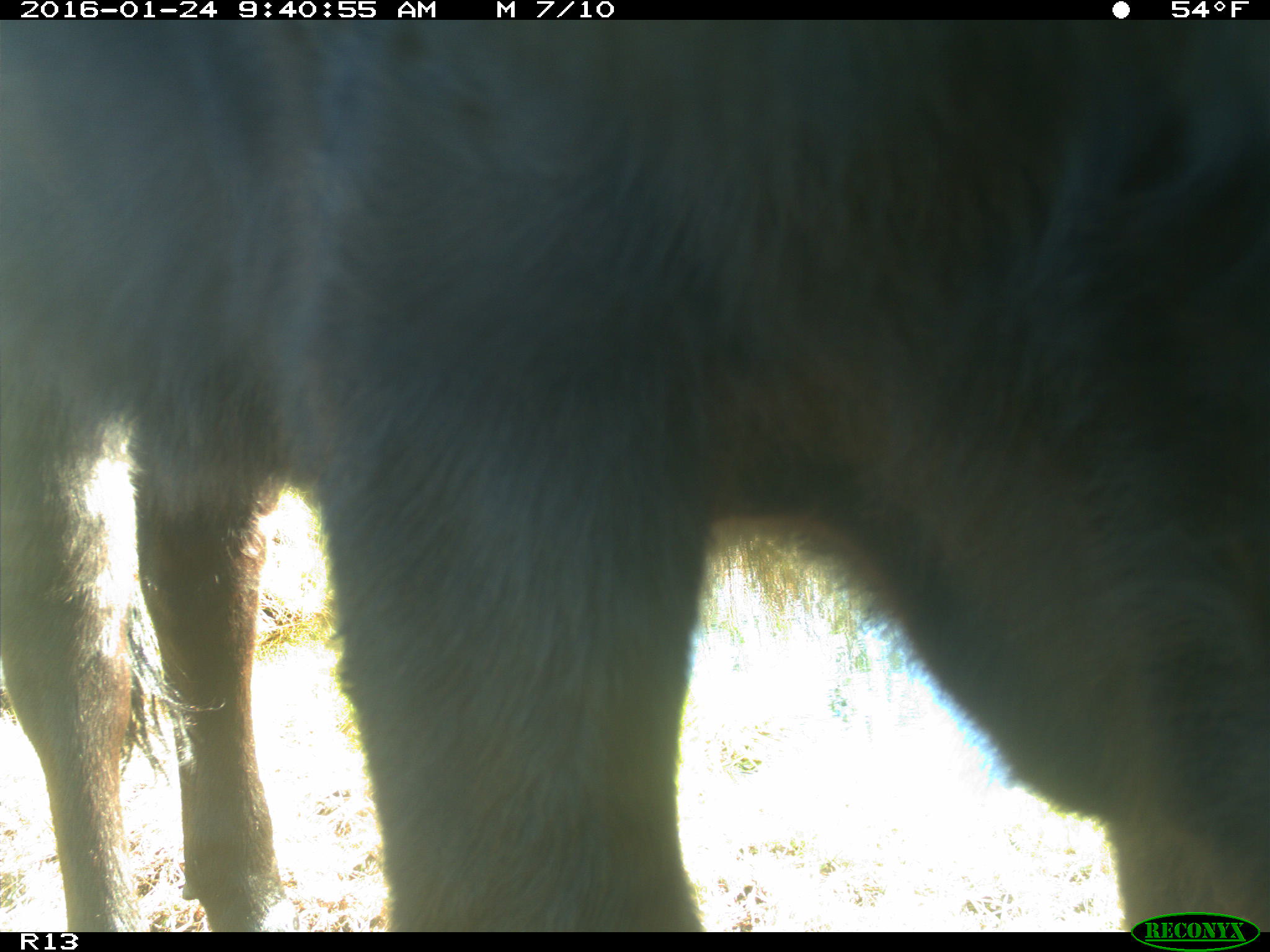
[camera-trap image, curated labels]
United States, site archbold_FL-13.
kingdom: Animalia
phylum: Chordata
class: Mammalia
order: Artiodactyla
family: Bovidae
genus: Bos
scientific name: Bos taurus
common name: domestic cow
Bos taurus (domestic cow).